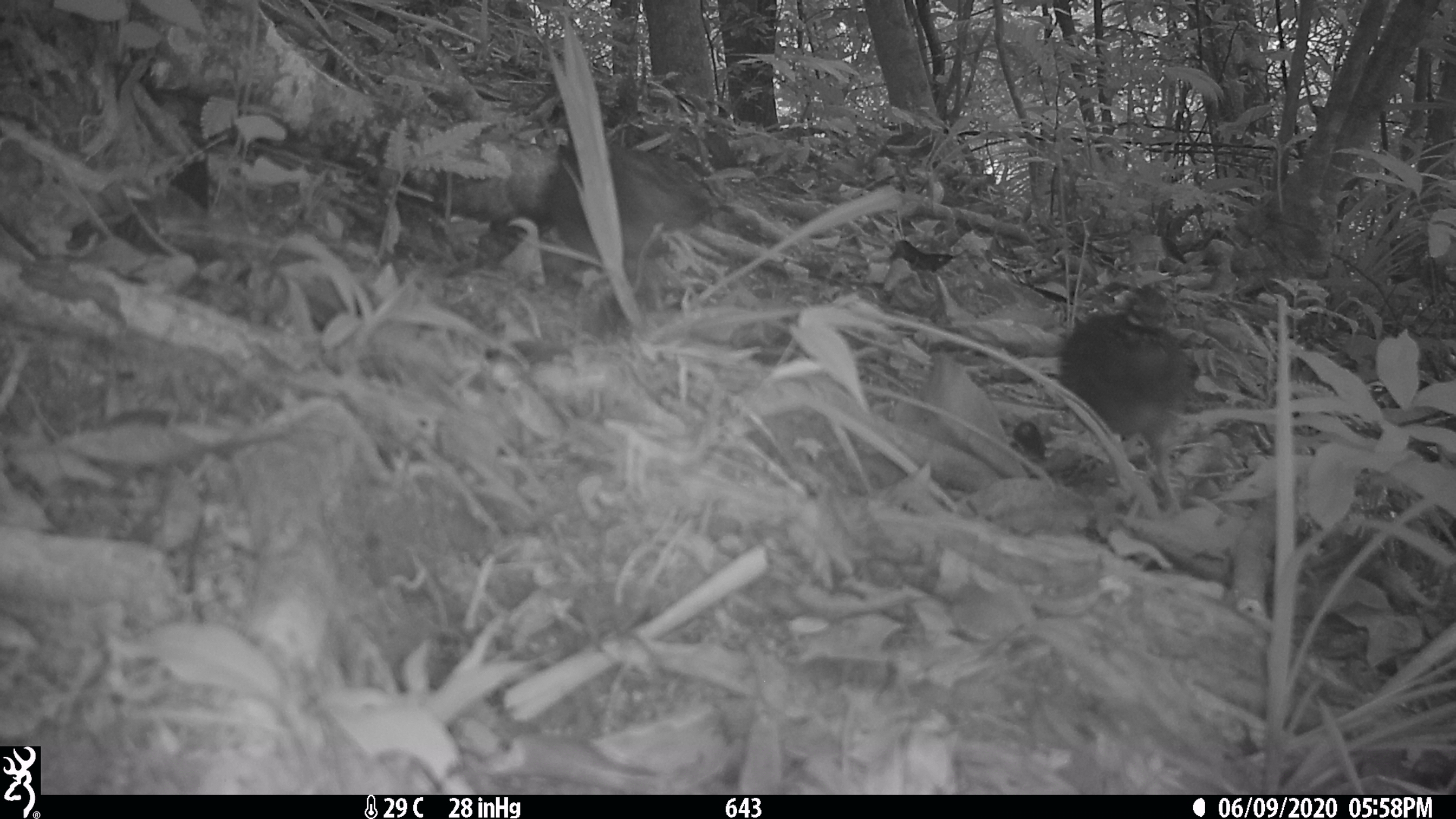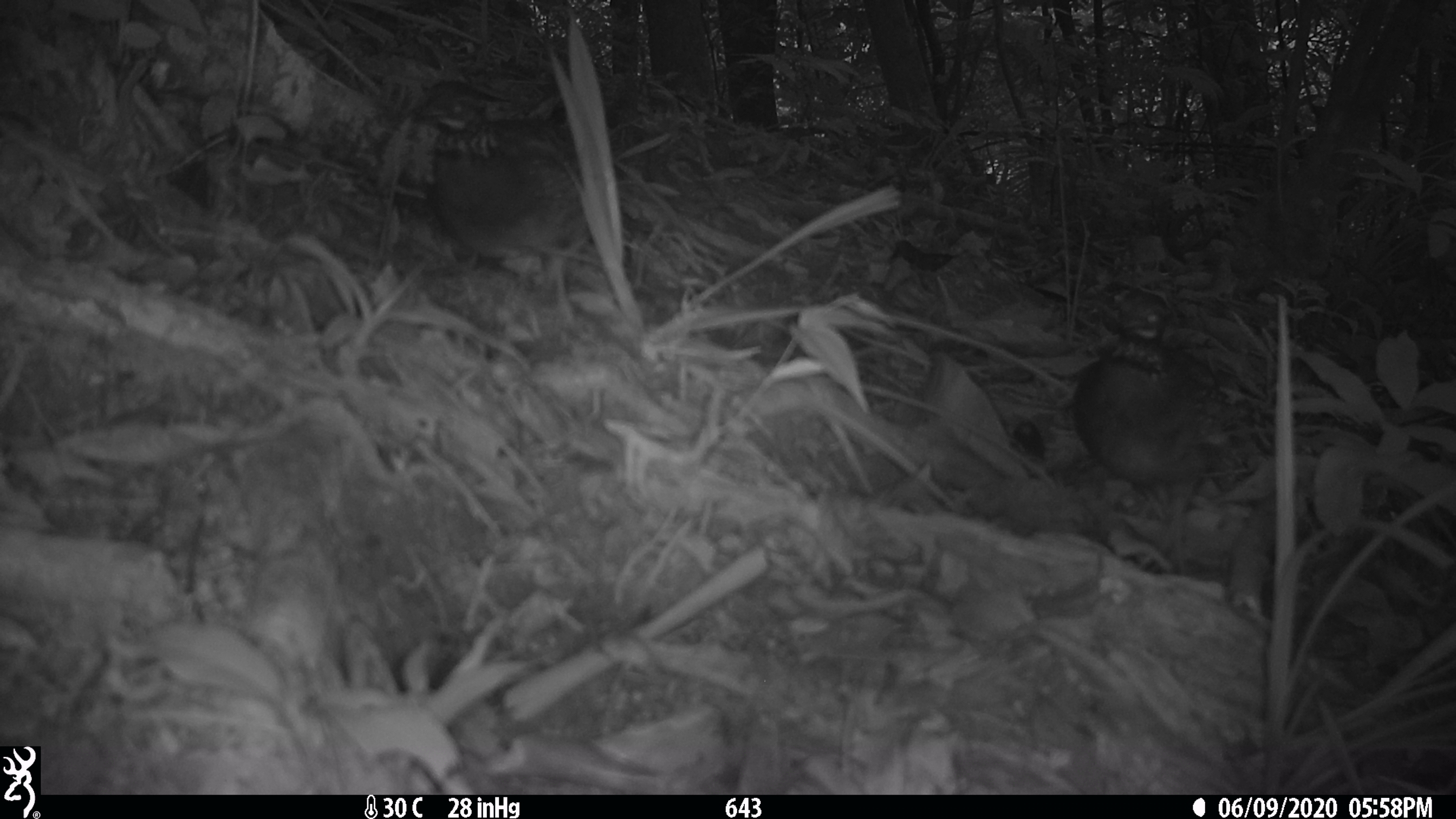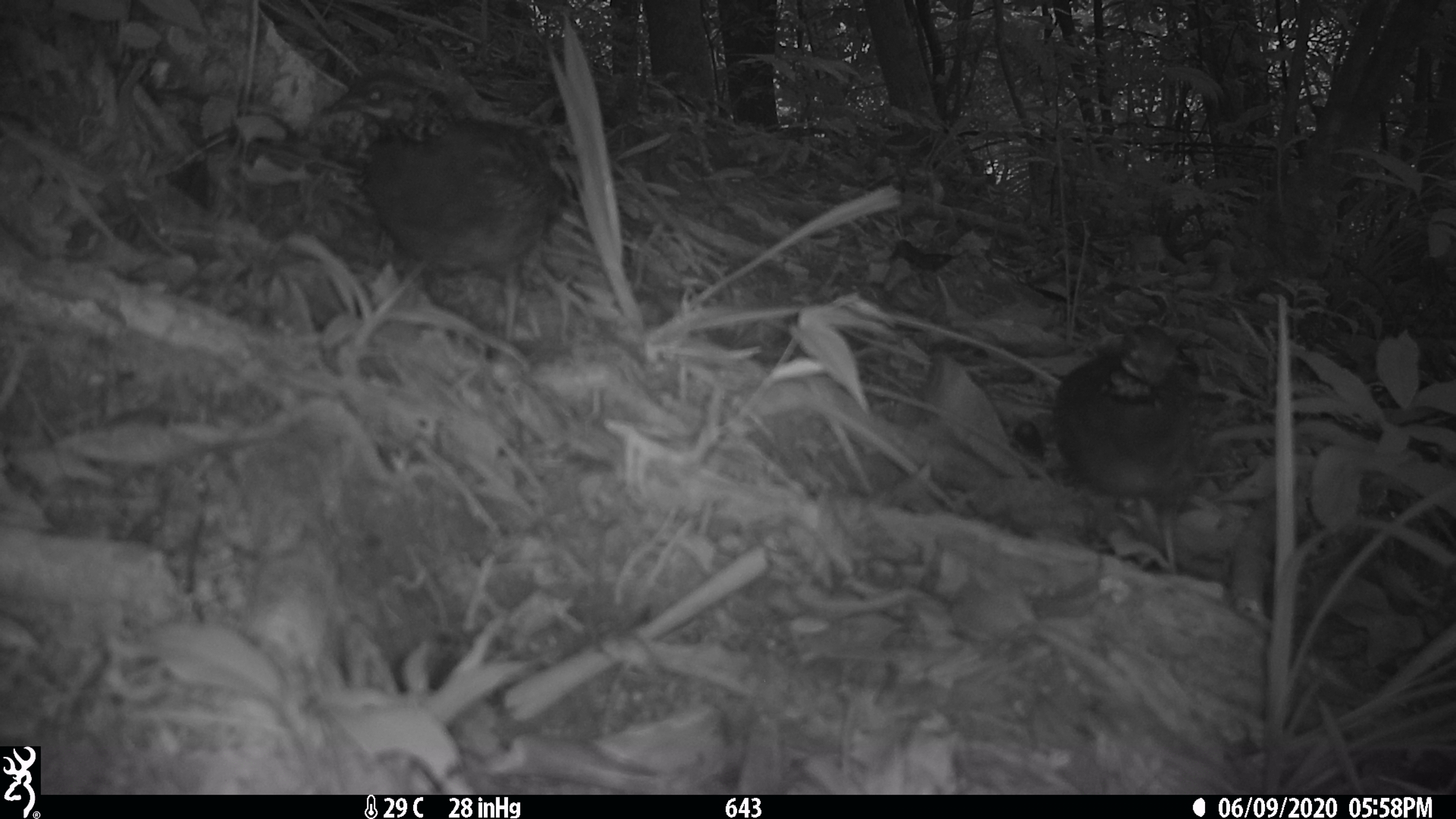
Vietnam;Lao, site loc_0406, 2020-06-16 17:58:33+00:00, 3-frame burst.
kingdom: Animalia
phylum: Chordata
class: Aves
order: Galliformes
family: Phasianidae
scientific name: Phasianidae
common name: partridge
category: unidentified partridge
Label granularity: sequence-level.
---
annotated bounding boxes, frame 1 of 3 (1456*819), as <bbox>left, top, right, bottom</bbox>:
unidentified partridge: <bbox>542, 97, 717, 320</bbox>; <bbox>1057, 283, 1202, 516</bbox>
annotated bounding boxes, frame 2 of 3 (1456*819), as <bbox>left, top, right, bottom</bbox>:
unidentified partridge: <bbox>410, 79, 647, 338</bbox>; <bbox>1070, 282, 1229, 579</bbox>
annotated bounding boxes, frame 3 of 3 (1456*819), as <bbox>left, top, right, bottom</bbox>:
unidentified partridge: <bbox>321, 70, 591, 341</bbox>; <bbox>1049, 322, 1228, 575</bbox>